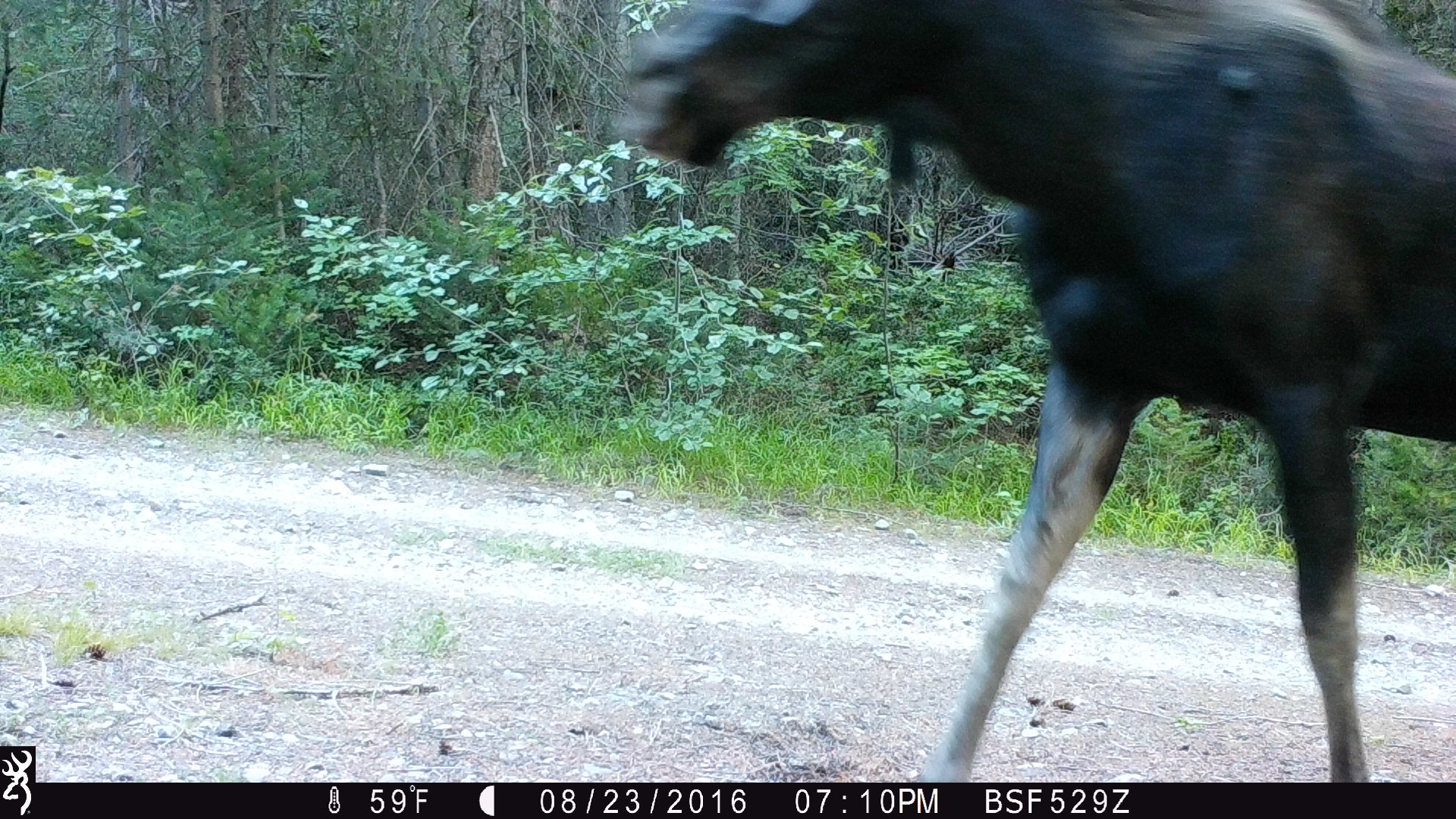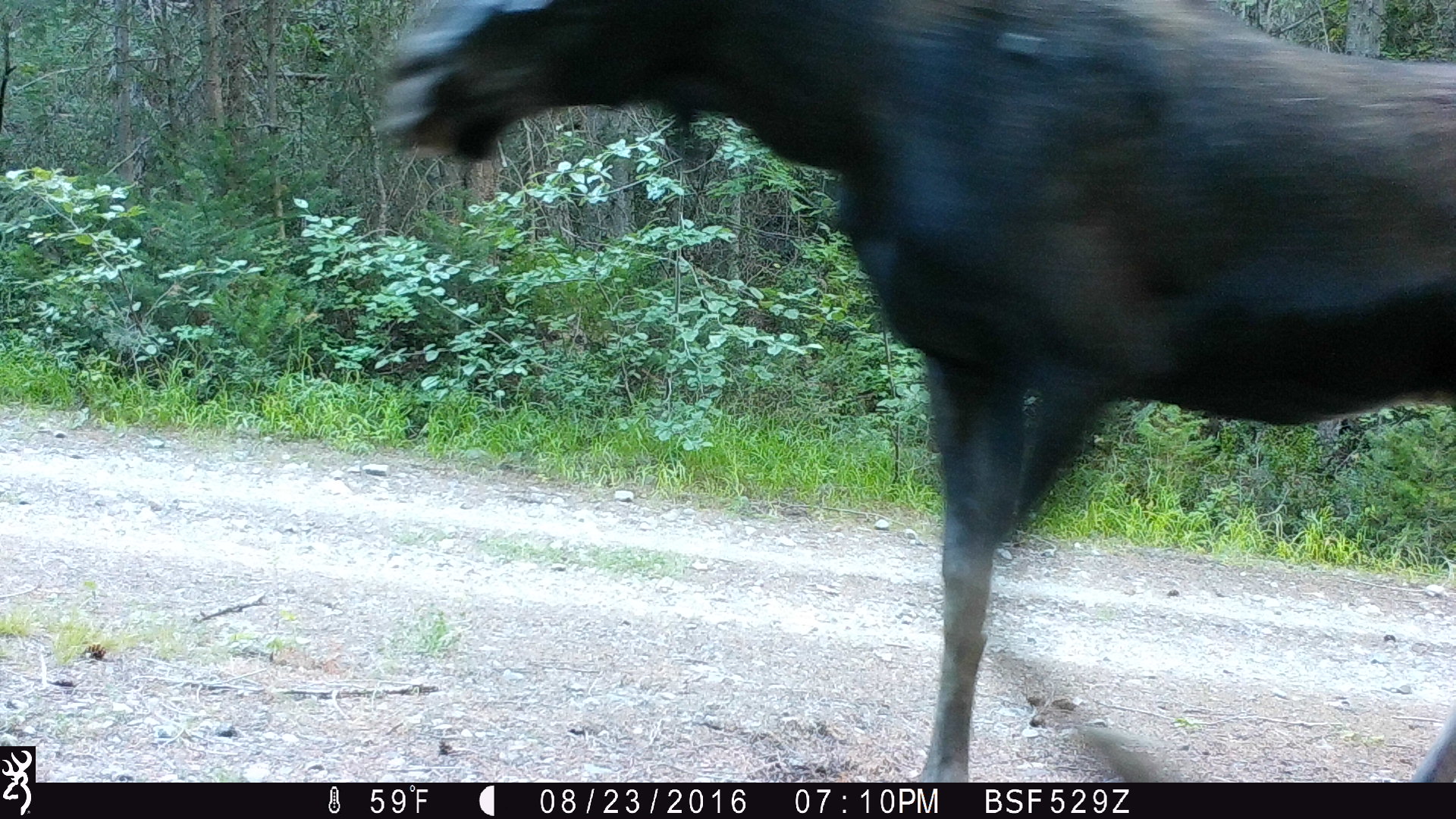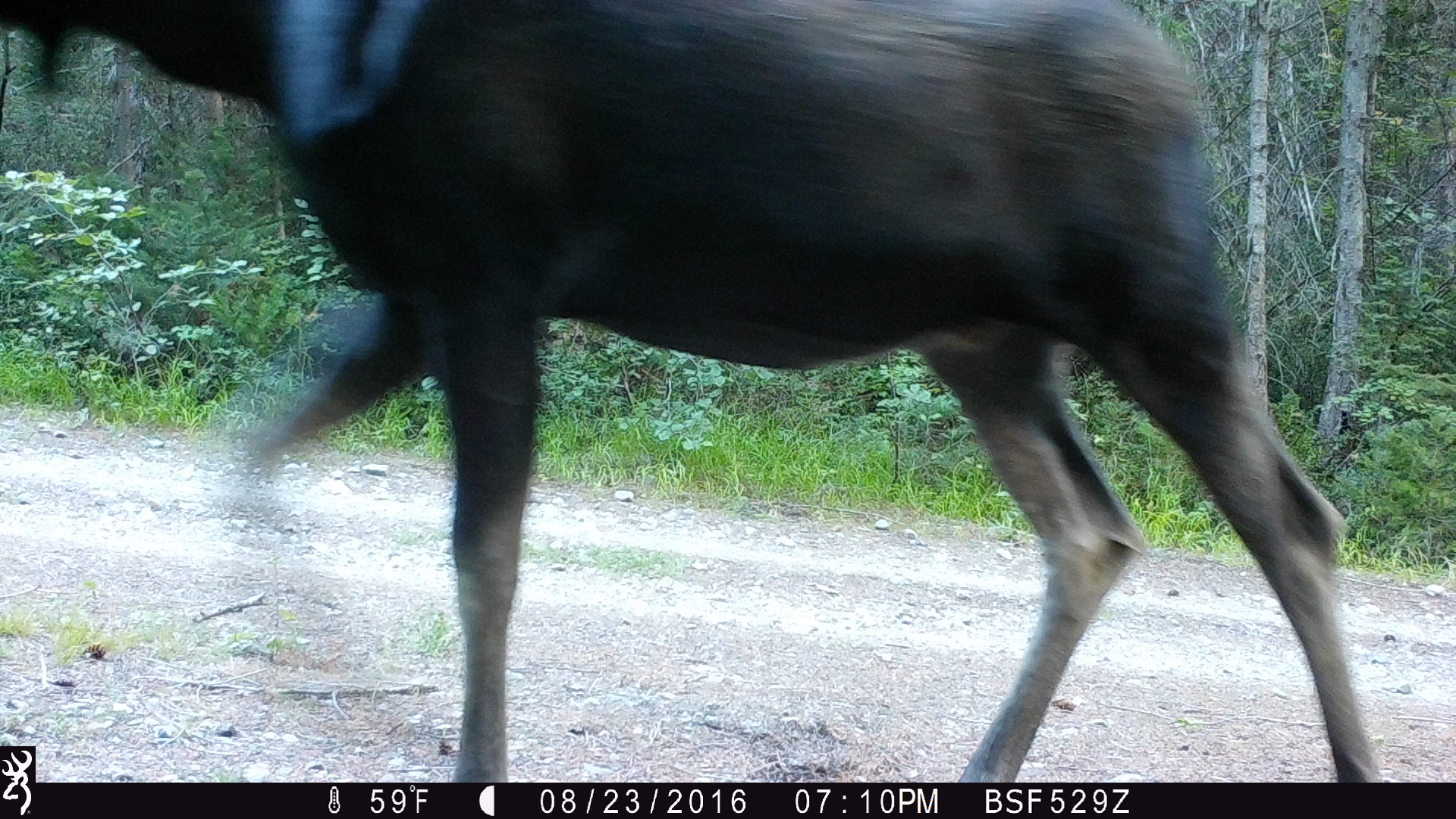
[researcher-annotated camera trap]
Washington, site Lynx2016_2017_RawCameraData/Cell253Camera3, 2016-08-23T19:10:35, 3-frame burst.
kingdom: Animalia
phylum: Chordata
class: Mammalia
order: Artiodactyla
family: Cervidae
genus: Alces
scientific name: Alces alces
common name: moose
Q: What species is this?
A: Alces alces (moose).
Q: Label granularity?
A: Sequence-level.